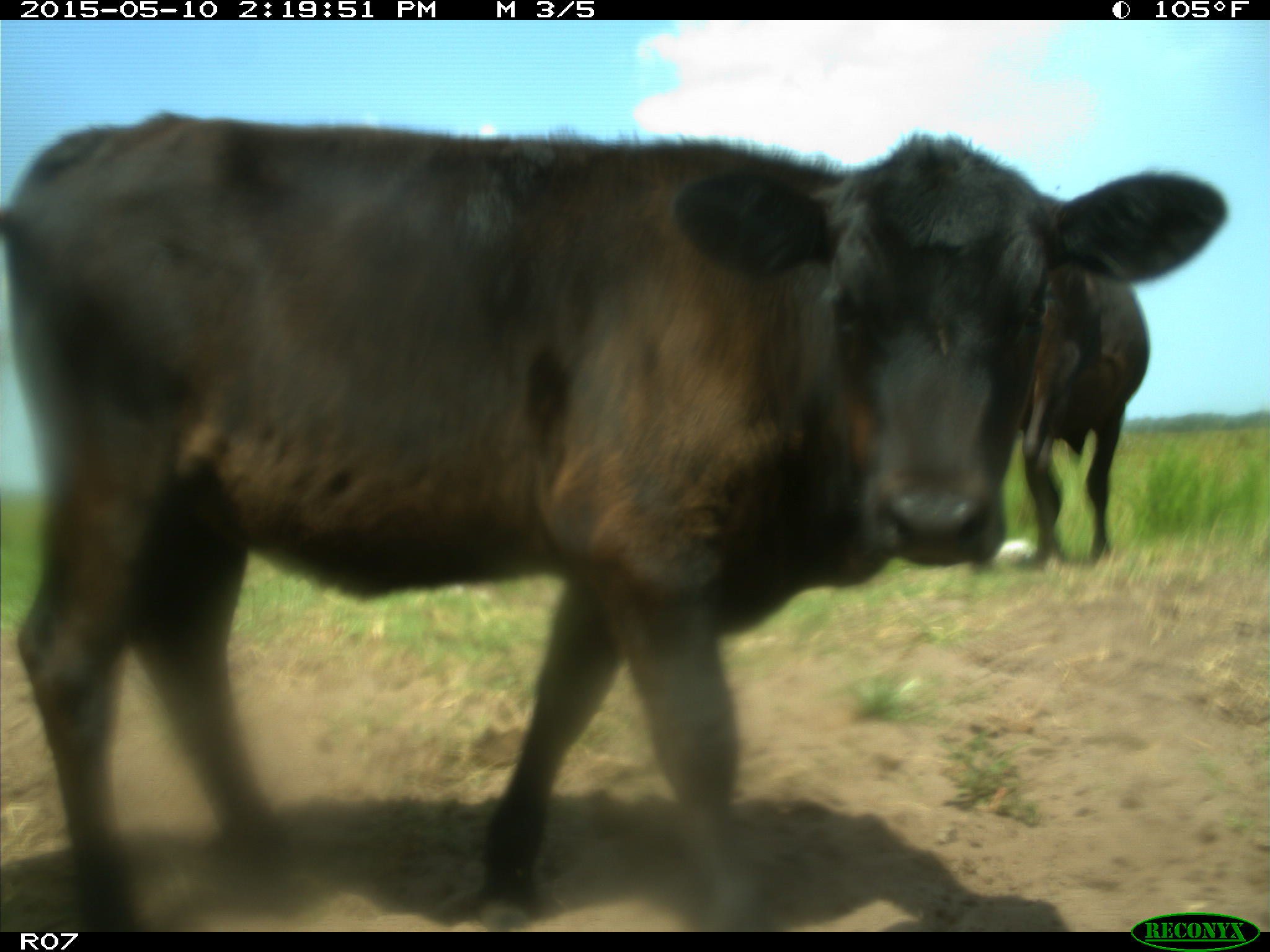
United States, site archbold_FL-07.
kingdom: Animalia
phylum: Chordata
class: Mammalia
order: Artiodactyla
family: Bovidae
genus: Bos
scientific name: Bos taurus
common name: domestic cow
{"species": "Bos taurus (domestic cow)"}